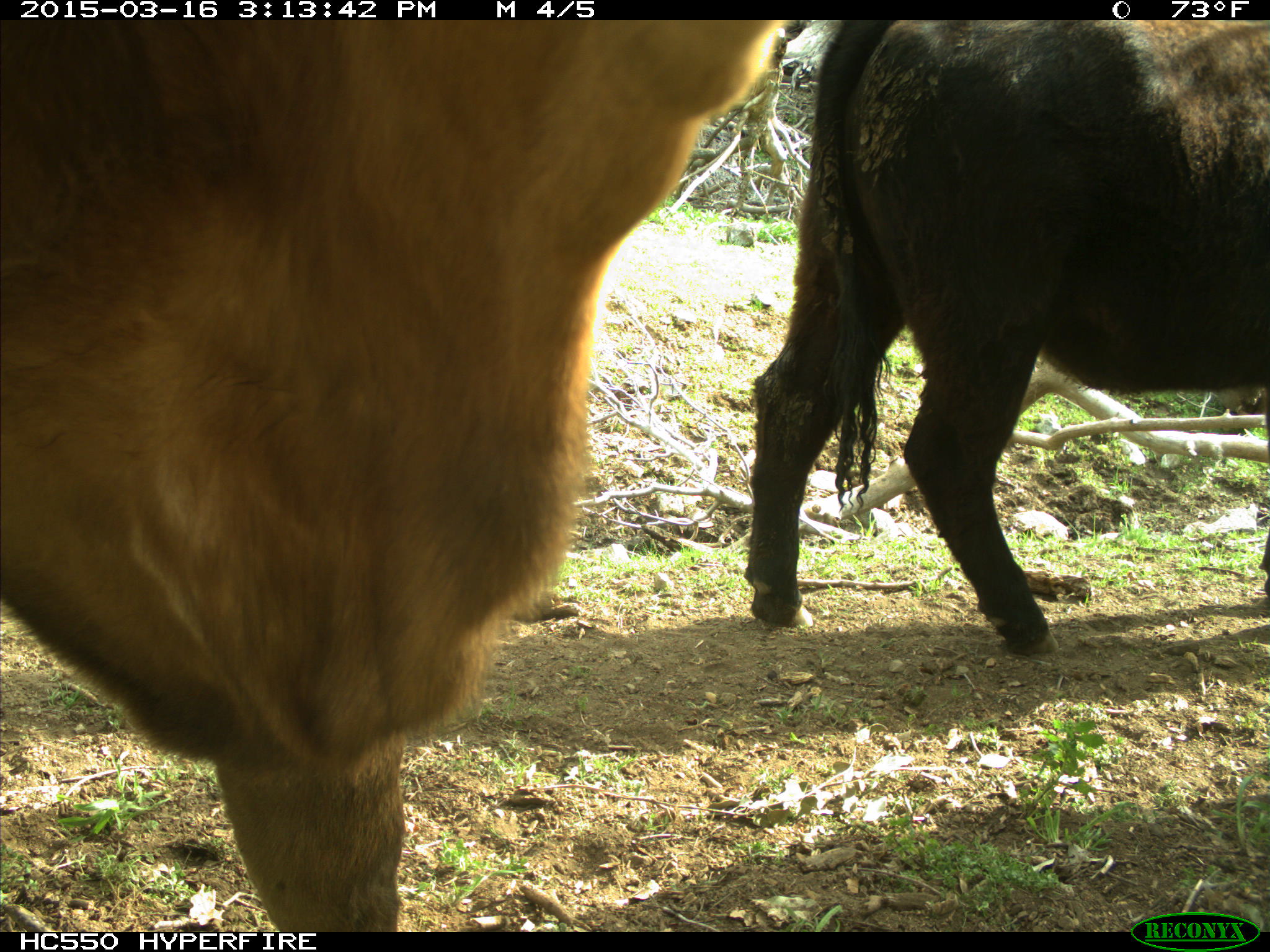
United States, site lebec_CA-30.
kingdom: Animalia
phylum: Chordata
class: Mammalia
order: Artiodactyla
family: Bovidae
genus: Bos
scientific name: Bos taurus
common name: domestic cow